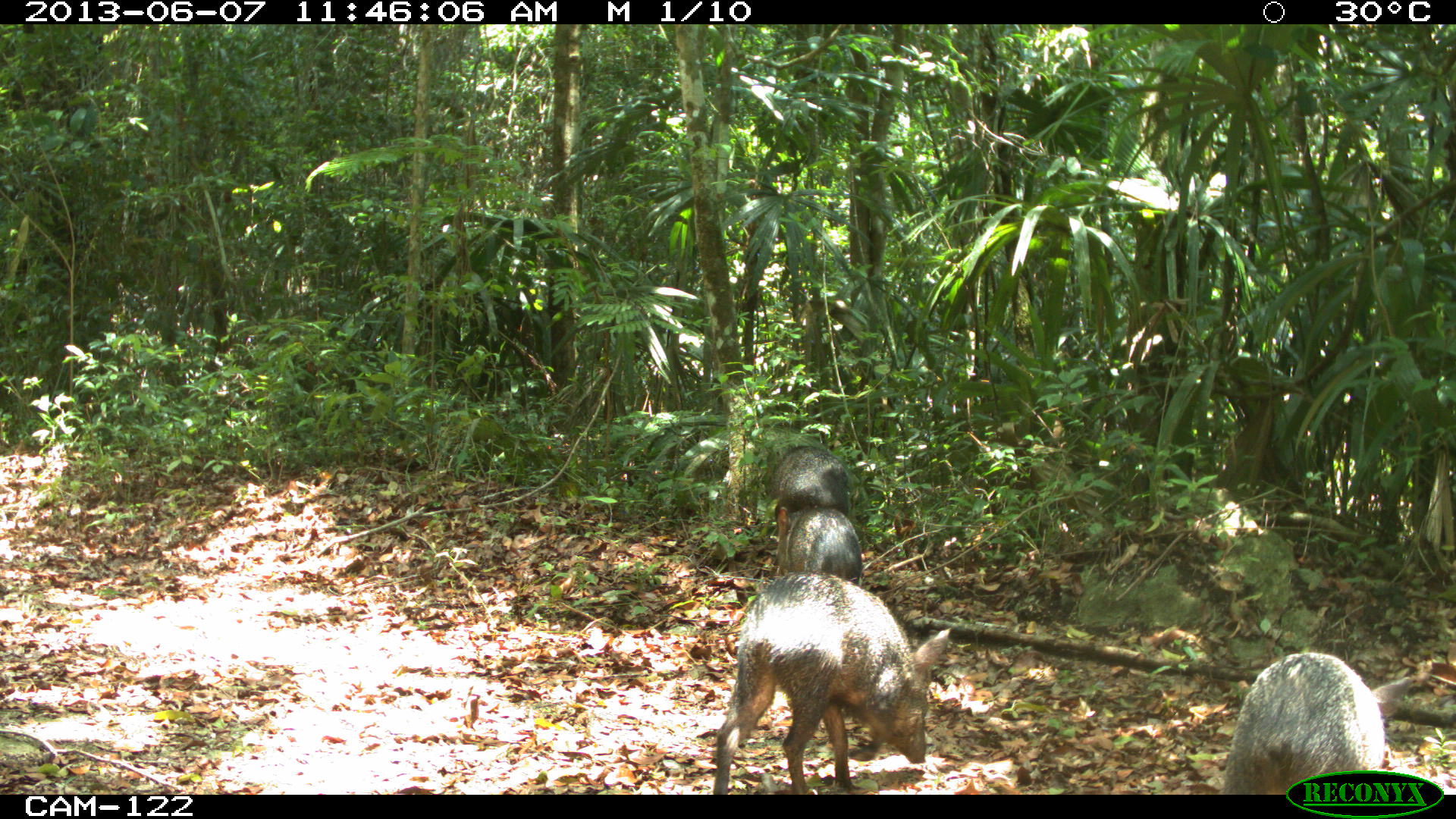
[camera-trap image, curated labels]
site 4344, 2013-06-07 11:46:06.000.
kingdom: Animalia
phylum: Chordata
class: Mammalia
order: Artiodactyla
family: Tayassuidae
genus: Pecari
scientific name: Pecari tajacu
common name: collared peccary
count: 4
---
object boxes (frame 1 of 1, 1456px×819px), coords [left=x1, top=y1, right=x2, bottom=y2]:
pecari tajacu: [left=711, top=568, right=953, bottom=793]; [left=1220, top=650, right=1388, bottom=793]; [left=771, top=504, right=864, bottom=586]; [left=764, top=444, right=849, bottom=518]